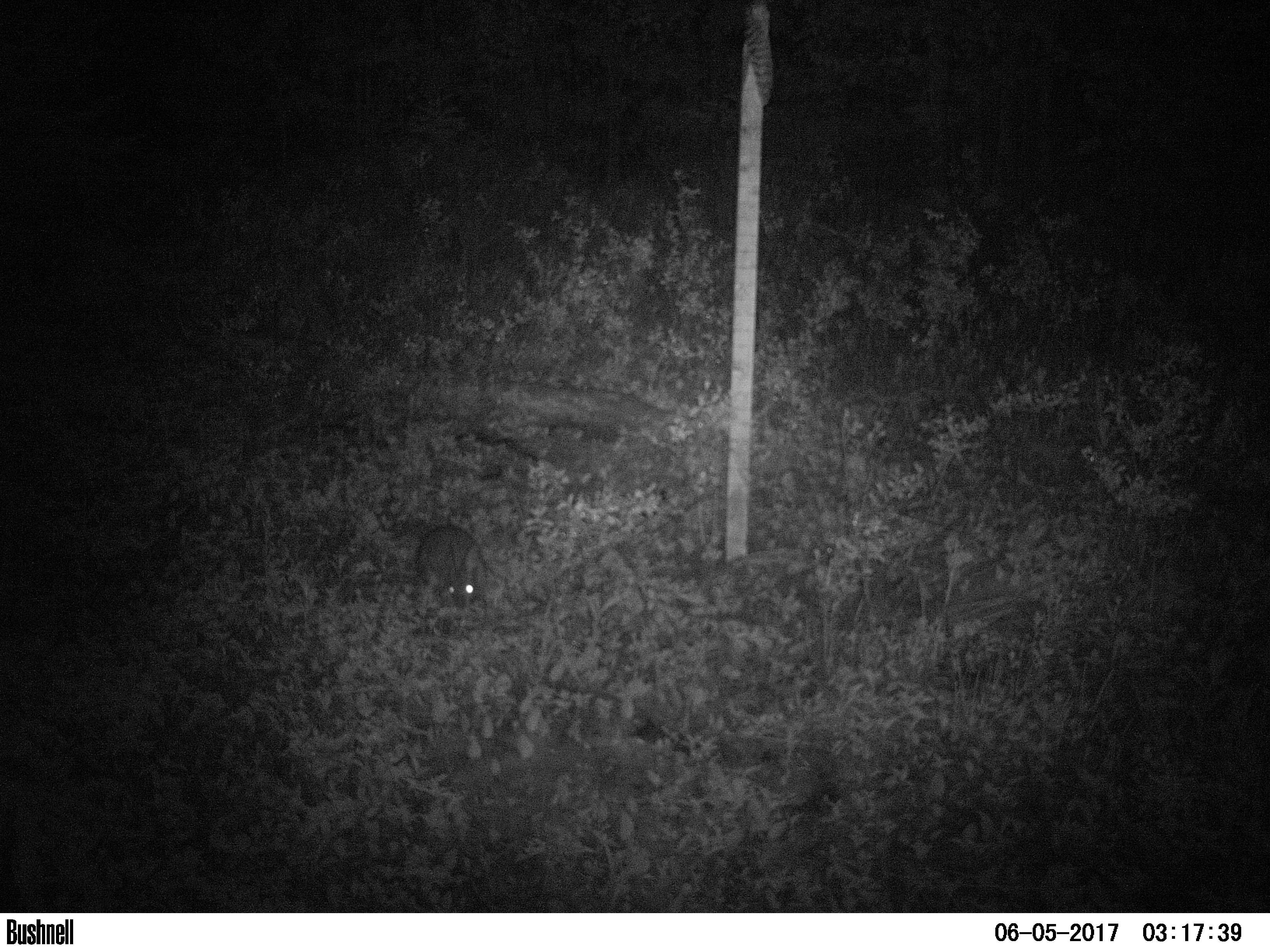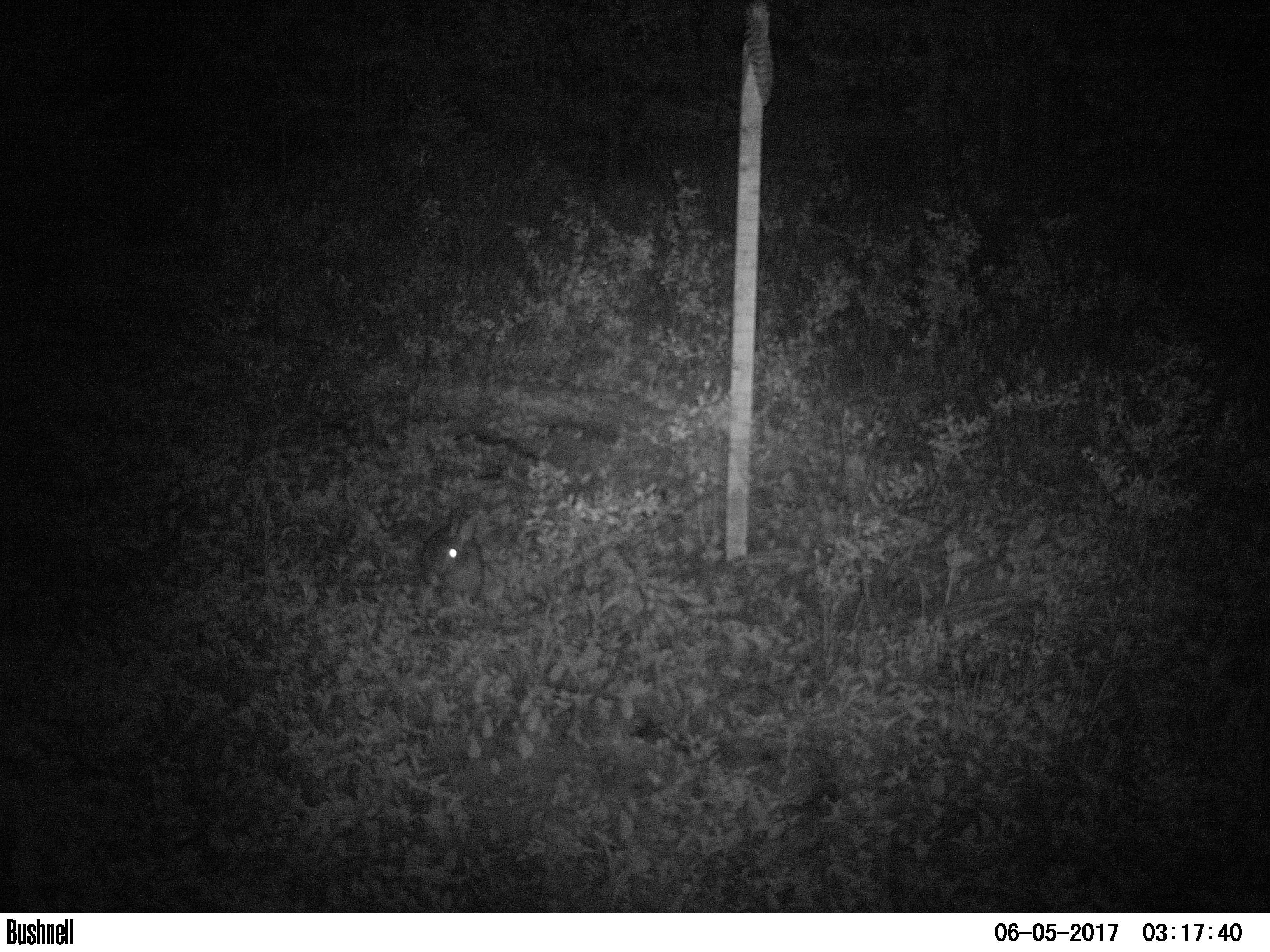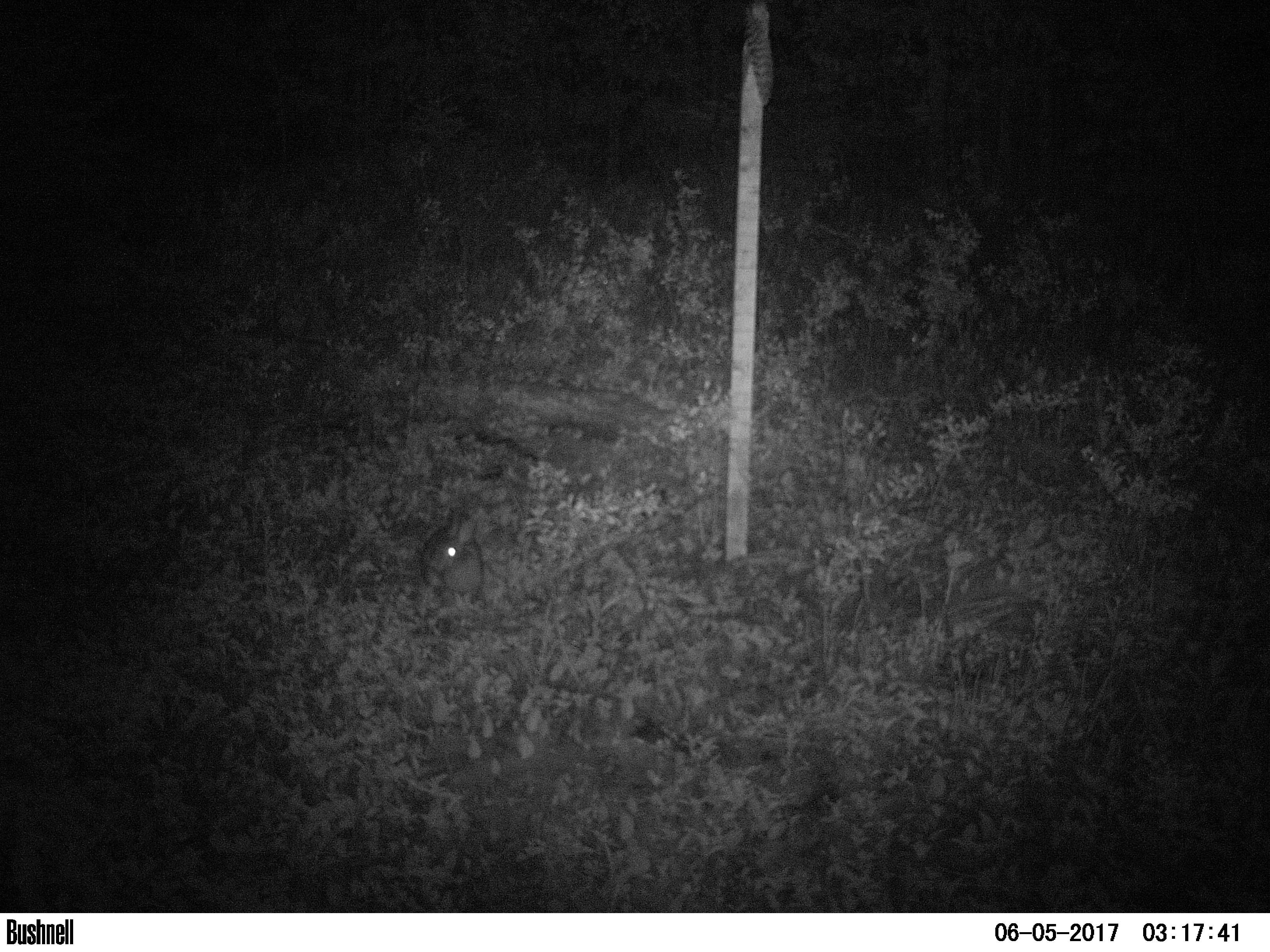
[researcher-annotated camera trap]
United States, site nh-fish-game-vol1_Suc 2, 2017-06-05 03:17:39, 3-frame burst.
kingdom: Animalia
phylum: Chordata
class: Mammalia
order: Lagomorpha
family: Leporidae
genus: Lepus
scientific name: Lepus americanus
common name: snowshoe hare